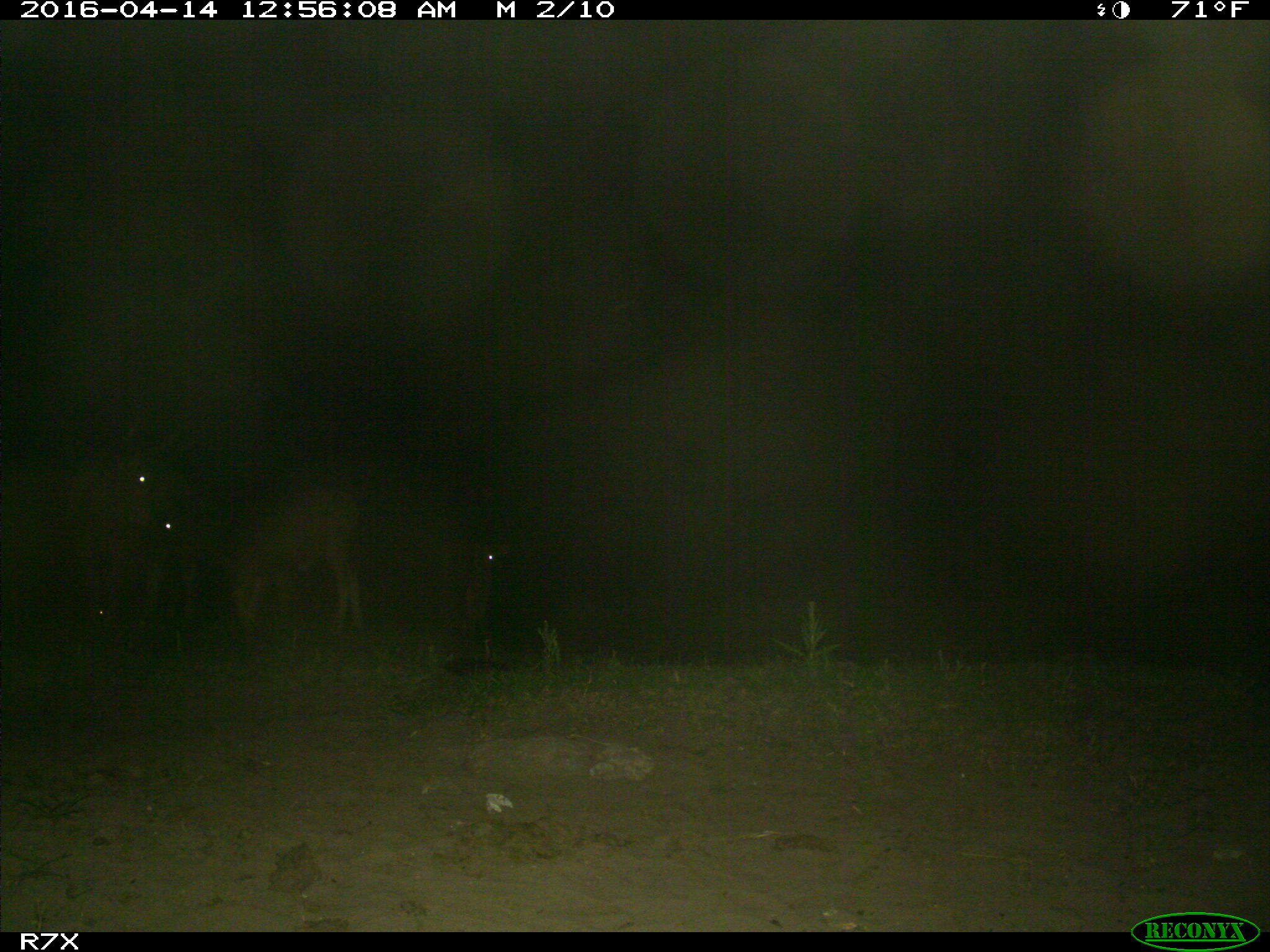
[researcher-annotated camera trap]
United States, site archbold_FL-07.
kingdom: Animalia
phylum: Chordata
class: Mammalia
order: Artiodactyla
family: Bovidae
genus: Bos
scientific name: Bos taurus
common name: domestic cow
Bos taurus (domestic cow).